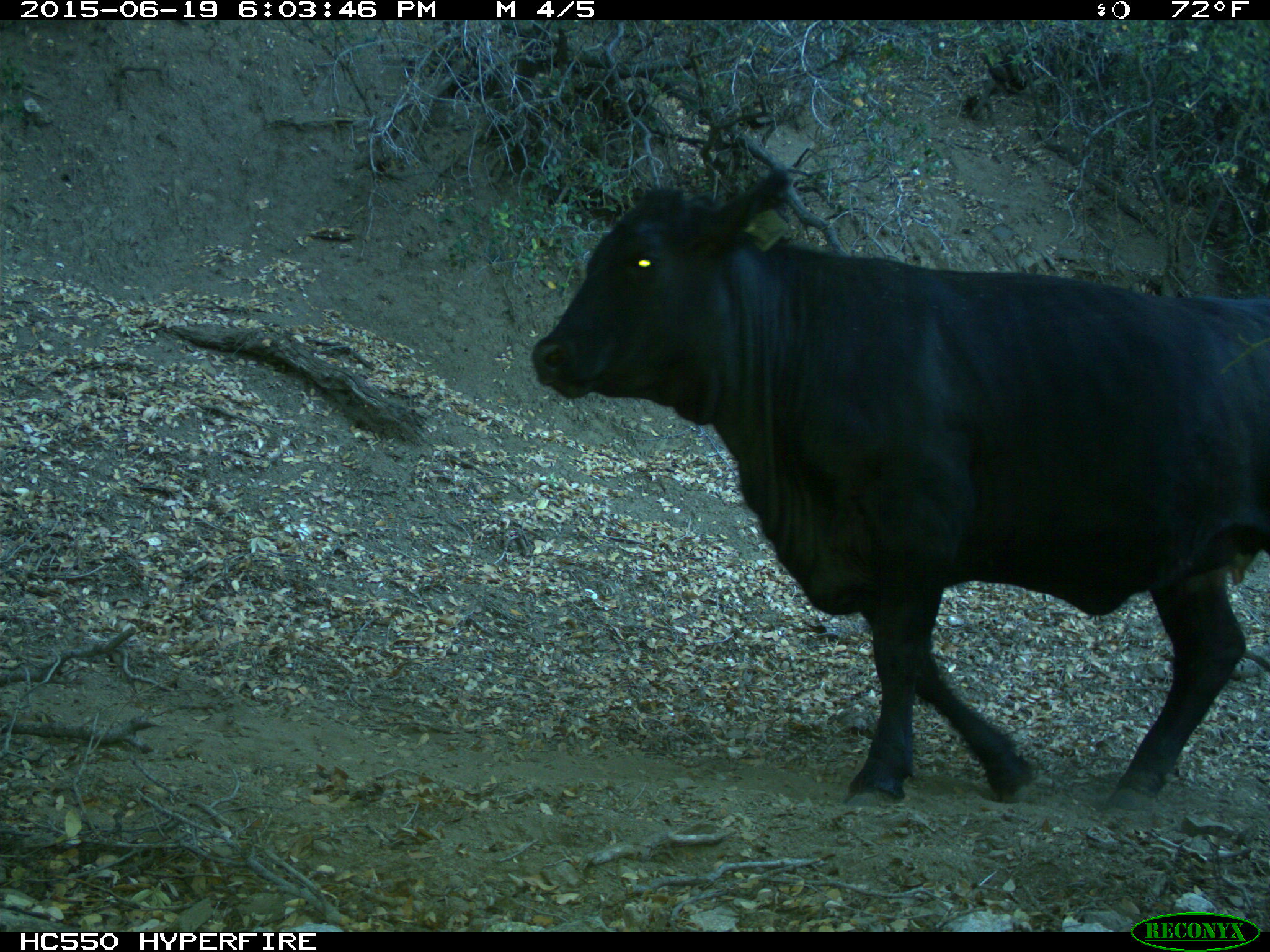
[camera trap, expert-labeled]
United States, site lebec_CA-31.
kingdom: Animalia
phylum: Chordata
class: Mammalia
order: Artiodactyla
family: Bovidae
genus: Bos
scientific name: Bos taurus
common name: domestic cow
Bos taurus (domestic cow).